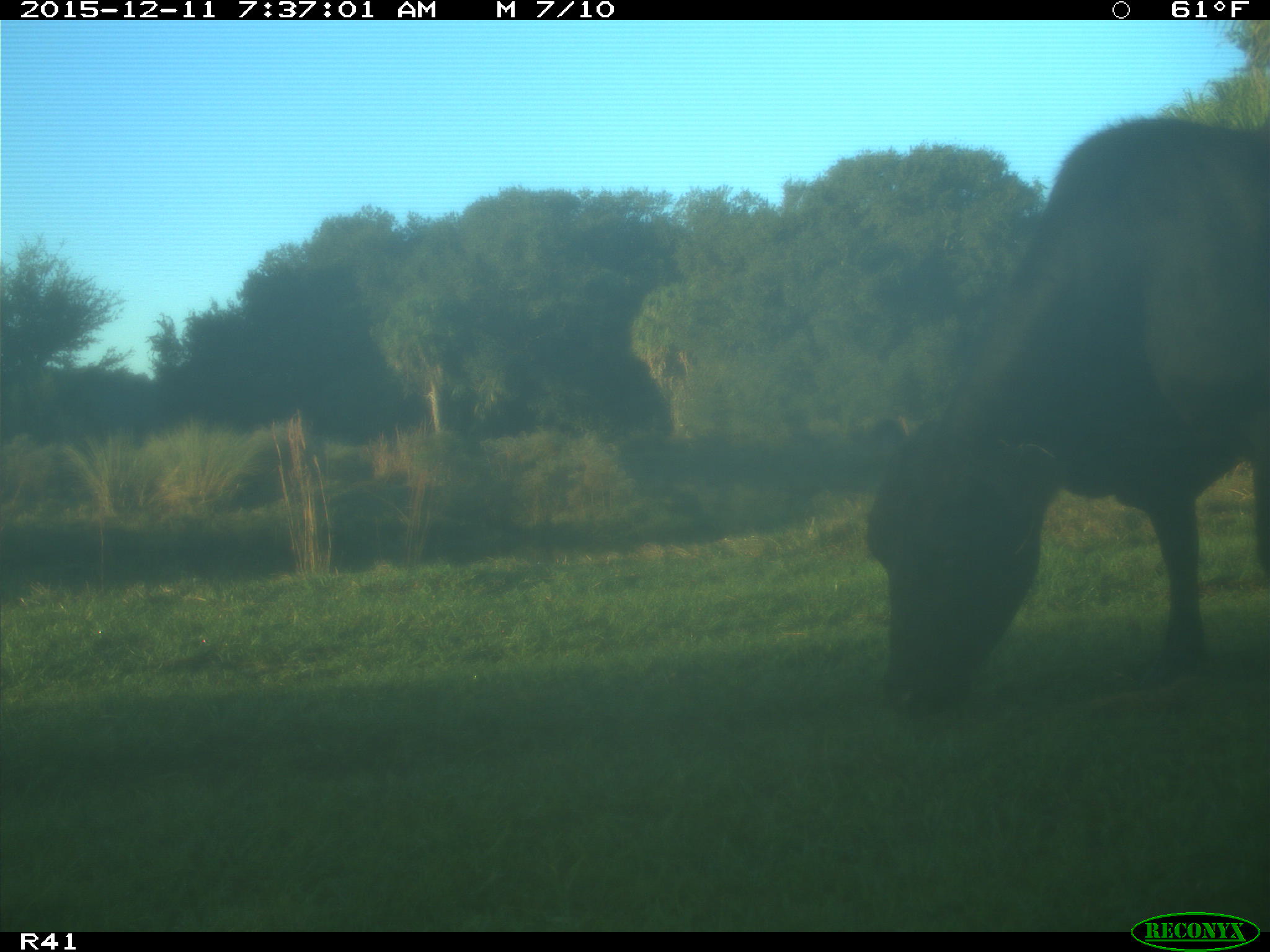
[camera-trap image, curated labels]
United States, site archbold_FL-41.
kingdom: Animalia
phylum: Chordata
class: Mammalia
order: Artiodactyla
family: Bovidae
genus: Bos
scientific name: Bos taurus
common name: domestic cow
Bos taurus (domestic cow).